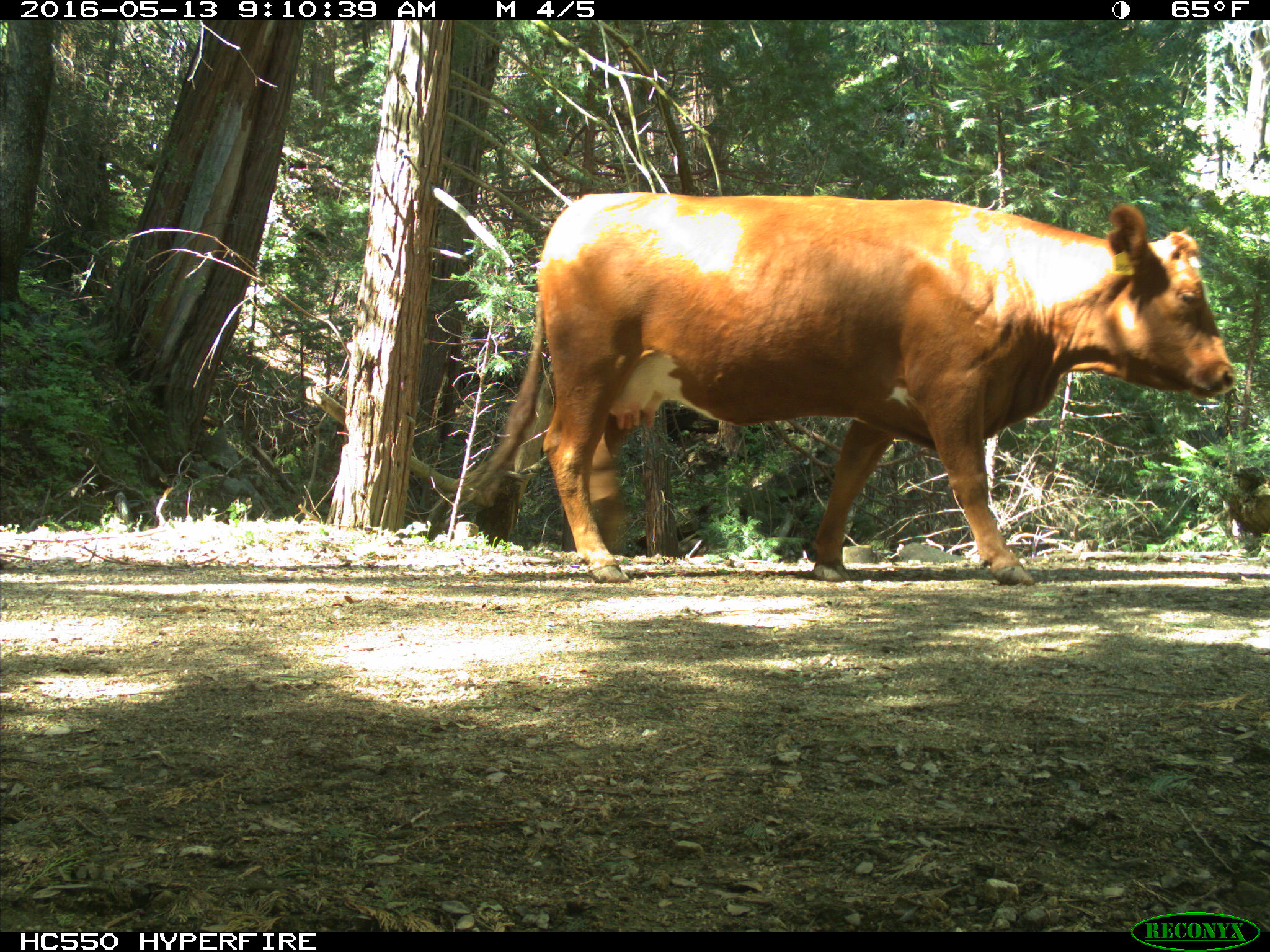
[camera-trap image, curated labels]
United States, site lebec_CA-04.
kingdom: Animalia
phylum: Chordata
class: Mammalia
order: Artiodactyla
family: Bovidae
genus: Bos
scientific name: Bos taurus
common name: domestic cow